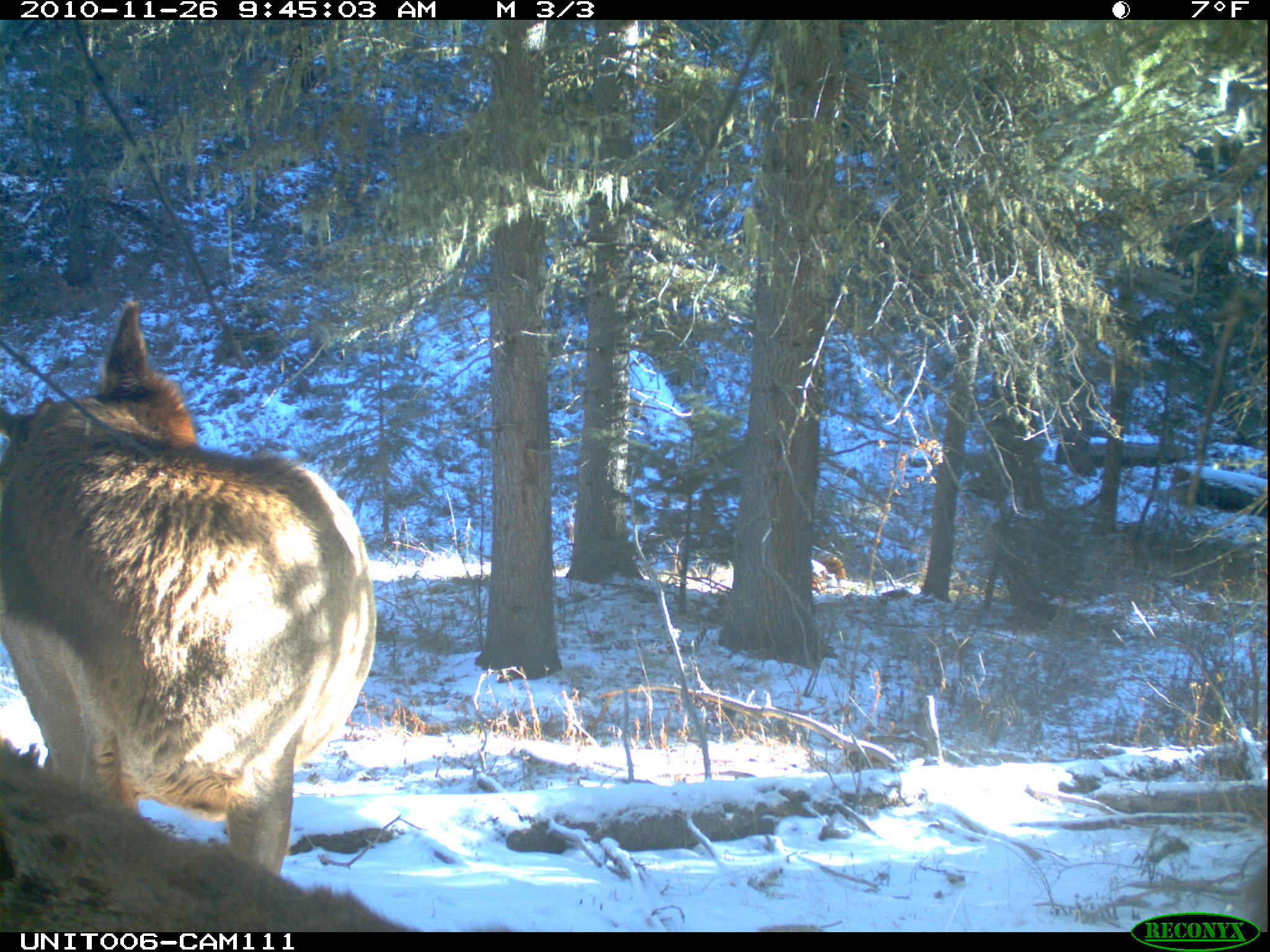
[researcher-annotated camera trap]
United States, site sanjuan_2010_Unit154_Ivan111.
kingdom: Animalia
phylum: Chordata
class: Mammalia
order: Artiodactyla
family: Cervidae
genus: Cervus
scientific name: Cervus elaphus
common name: red deer